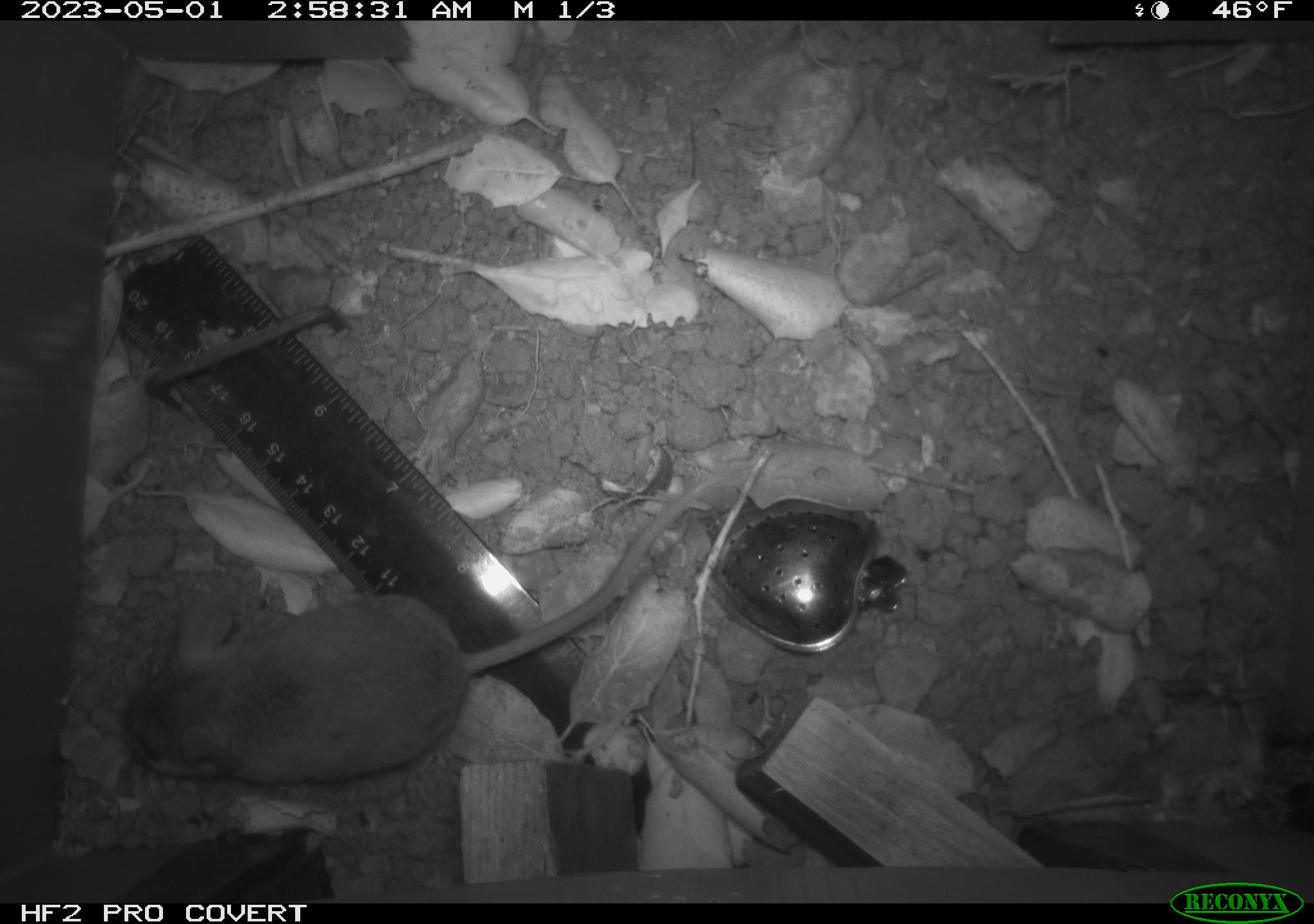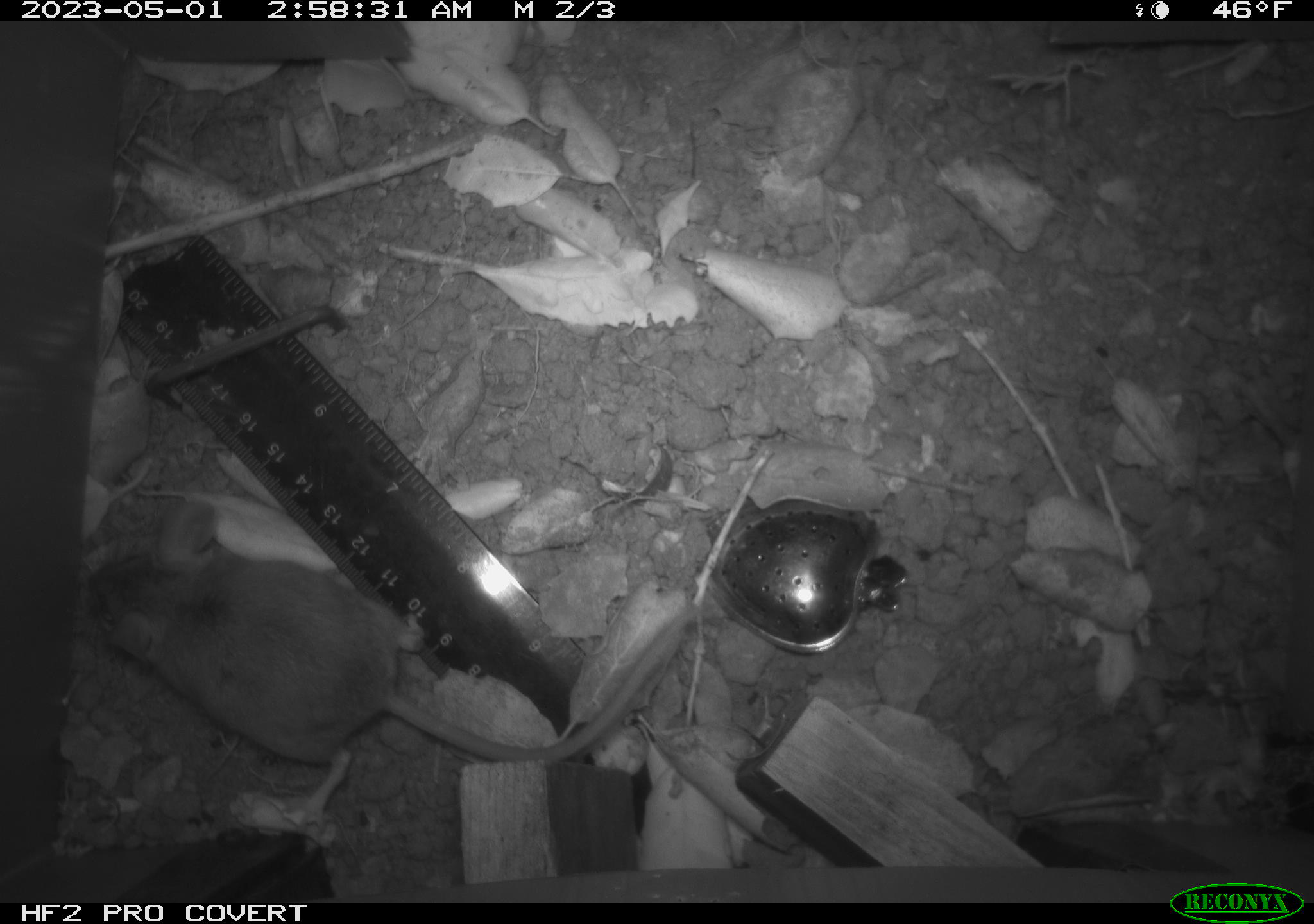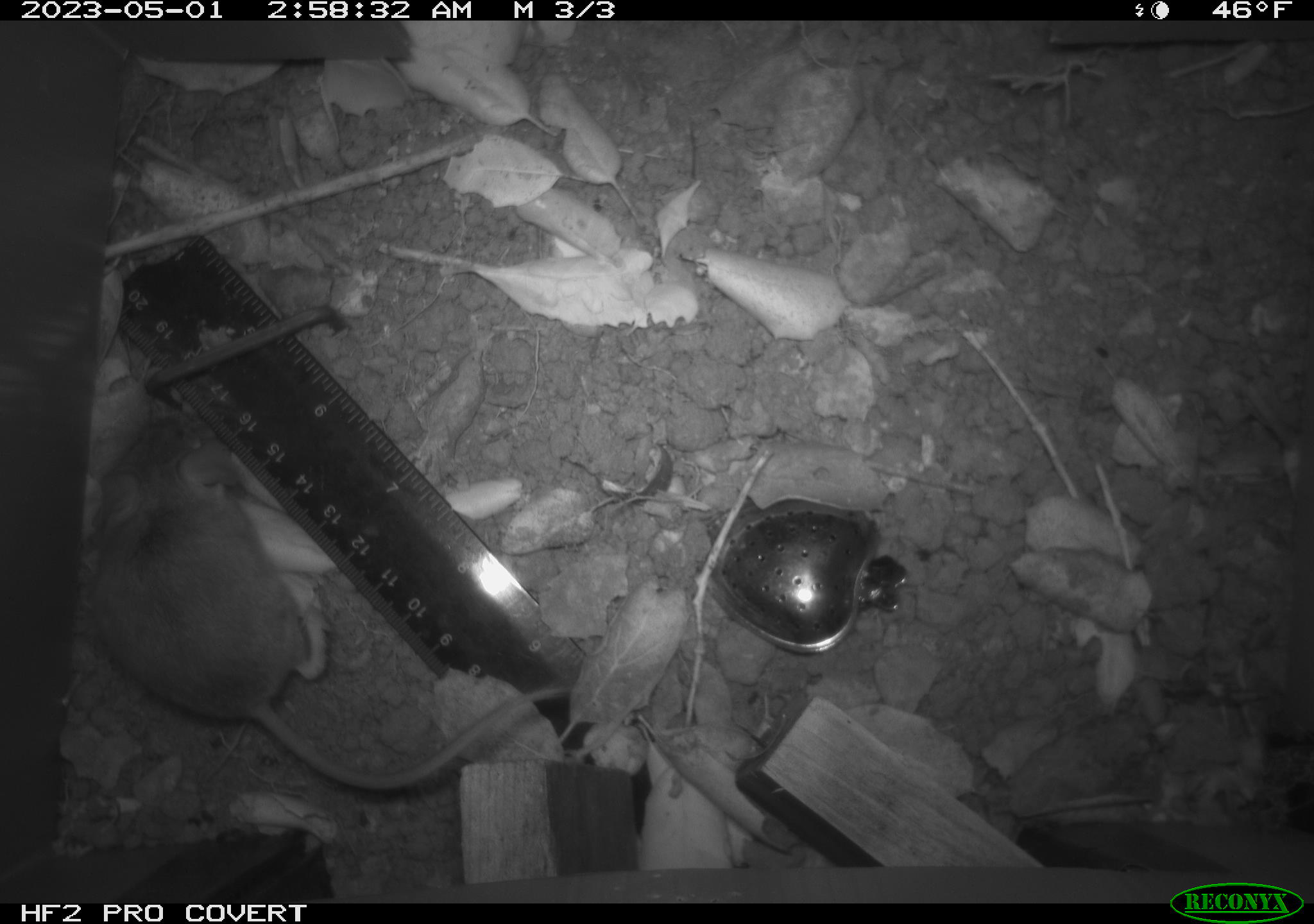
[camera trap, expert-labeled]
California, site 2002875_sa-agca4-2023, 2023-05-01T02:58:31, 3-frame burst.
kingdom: Animalia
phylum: Chordata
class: Mammalia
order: Rodentia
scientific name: Rodentia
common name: mouse species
Mouse species (Rodentia).